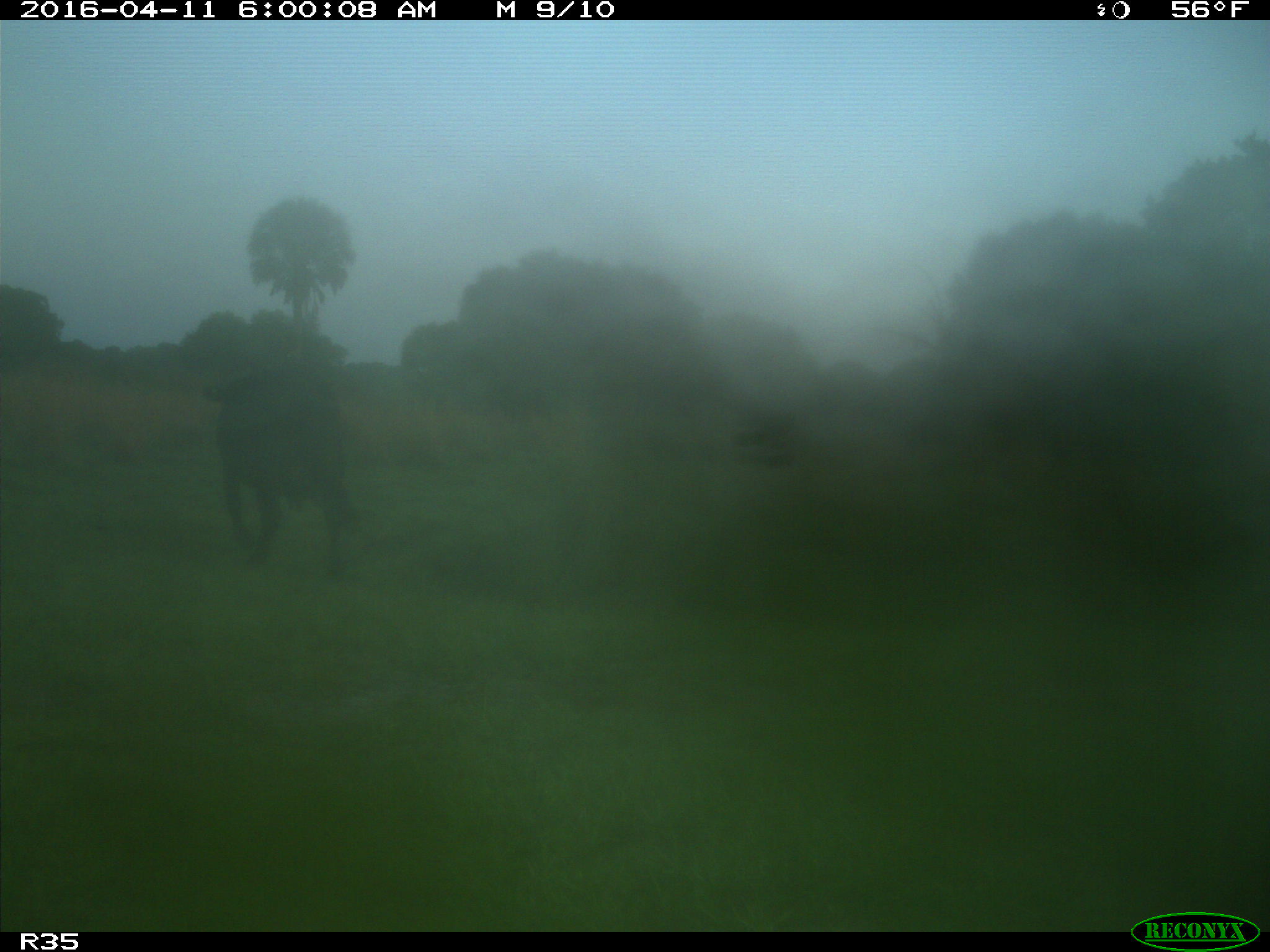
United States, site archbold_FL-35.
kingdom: Animalia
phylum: Chordata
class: Mammalia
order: Artiodactyla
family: Bovidae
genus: Bos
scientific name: Bos taurus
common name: domestic cow